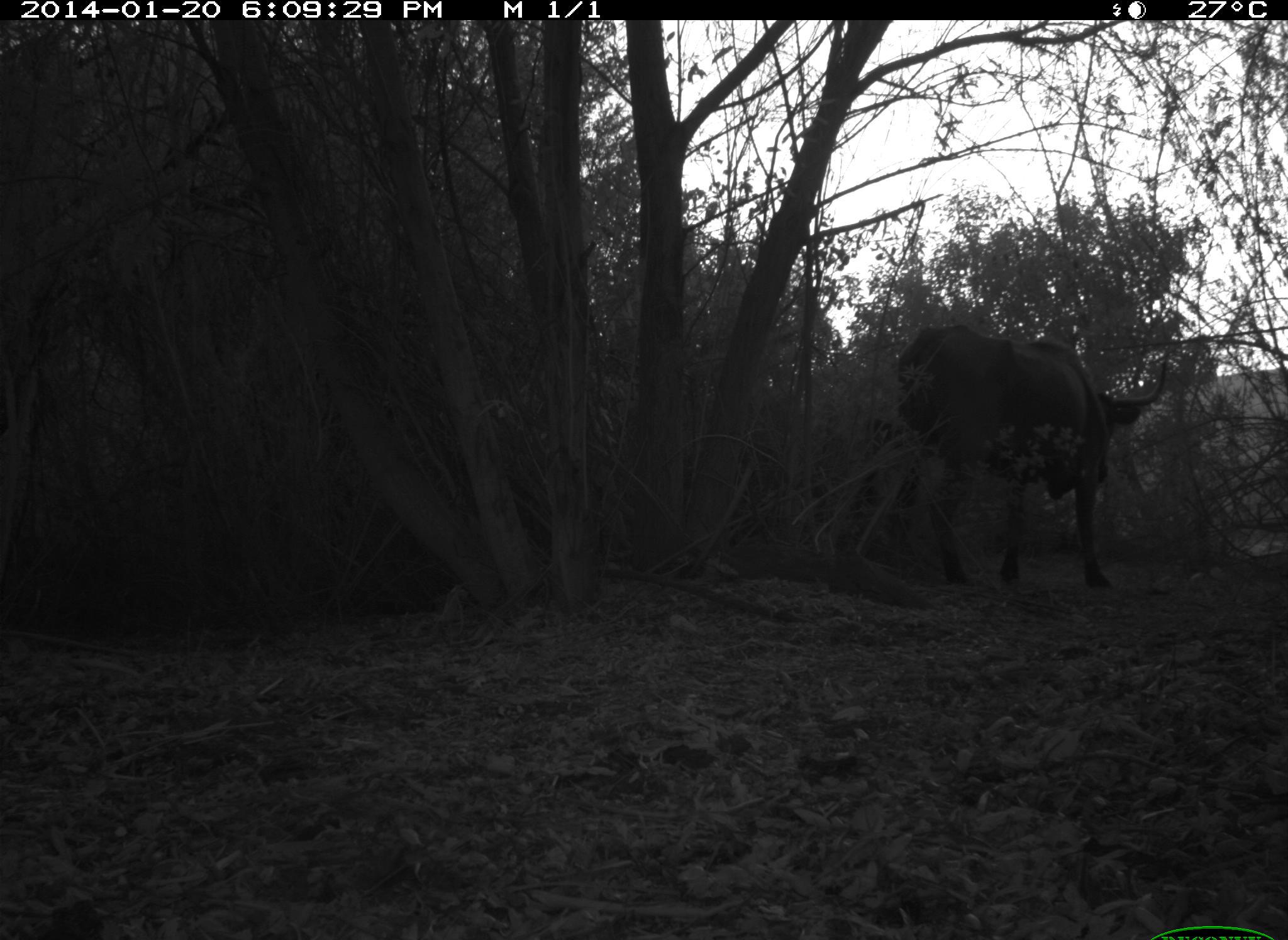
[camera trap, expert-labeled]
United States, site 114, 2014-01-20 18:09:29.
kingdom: Animalia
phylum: Chordata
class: Mammalia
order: Artiodactyla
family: Bovidae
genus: Bos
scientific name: Bos taurus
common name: cow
Cow (Bos taurus).